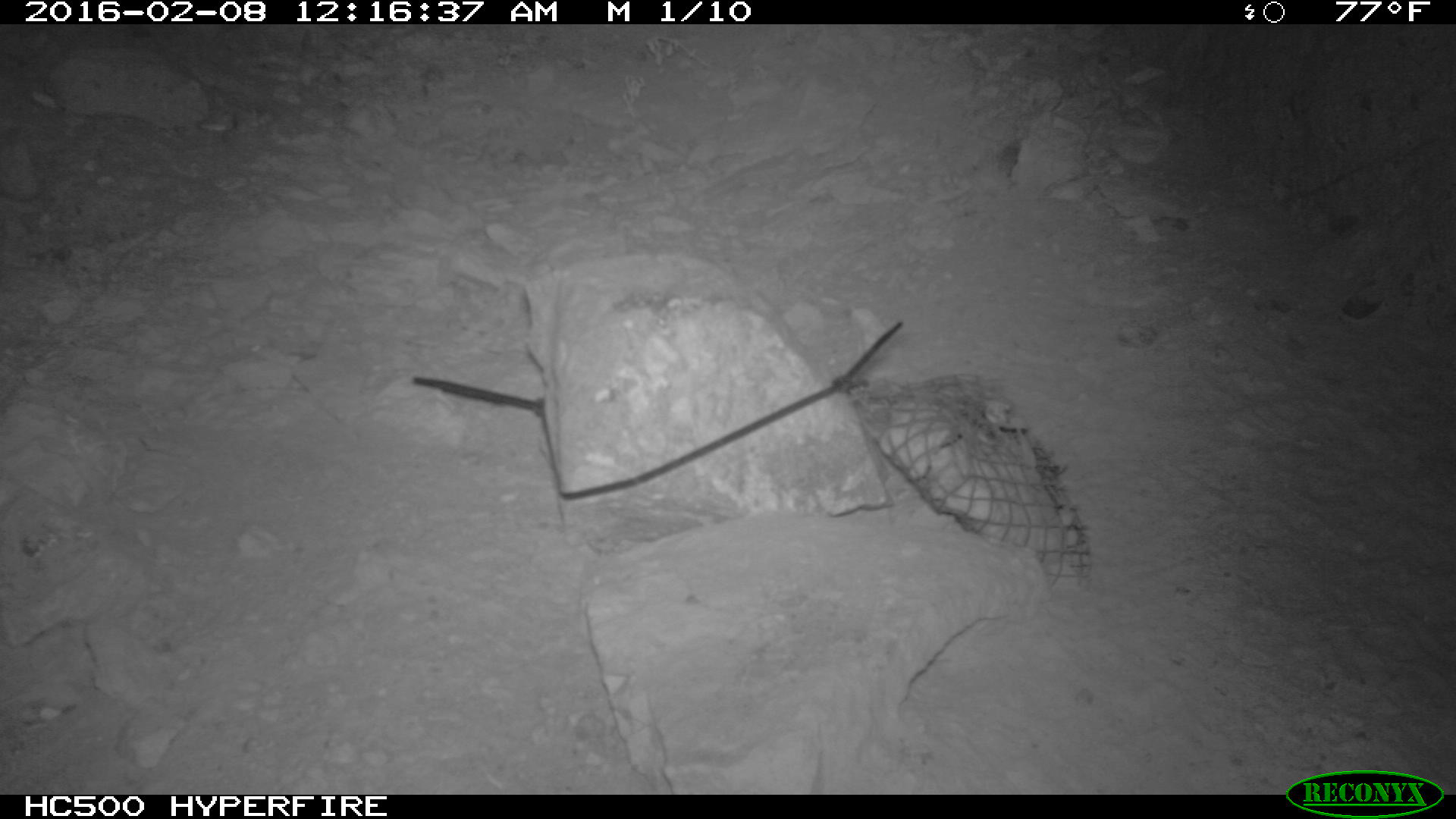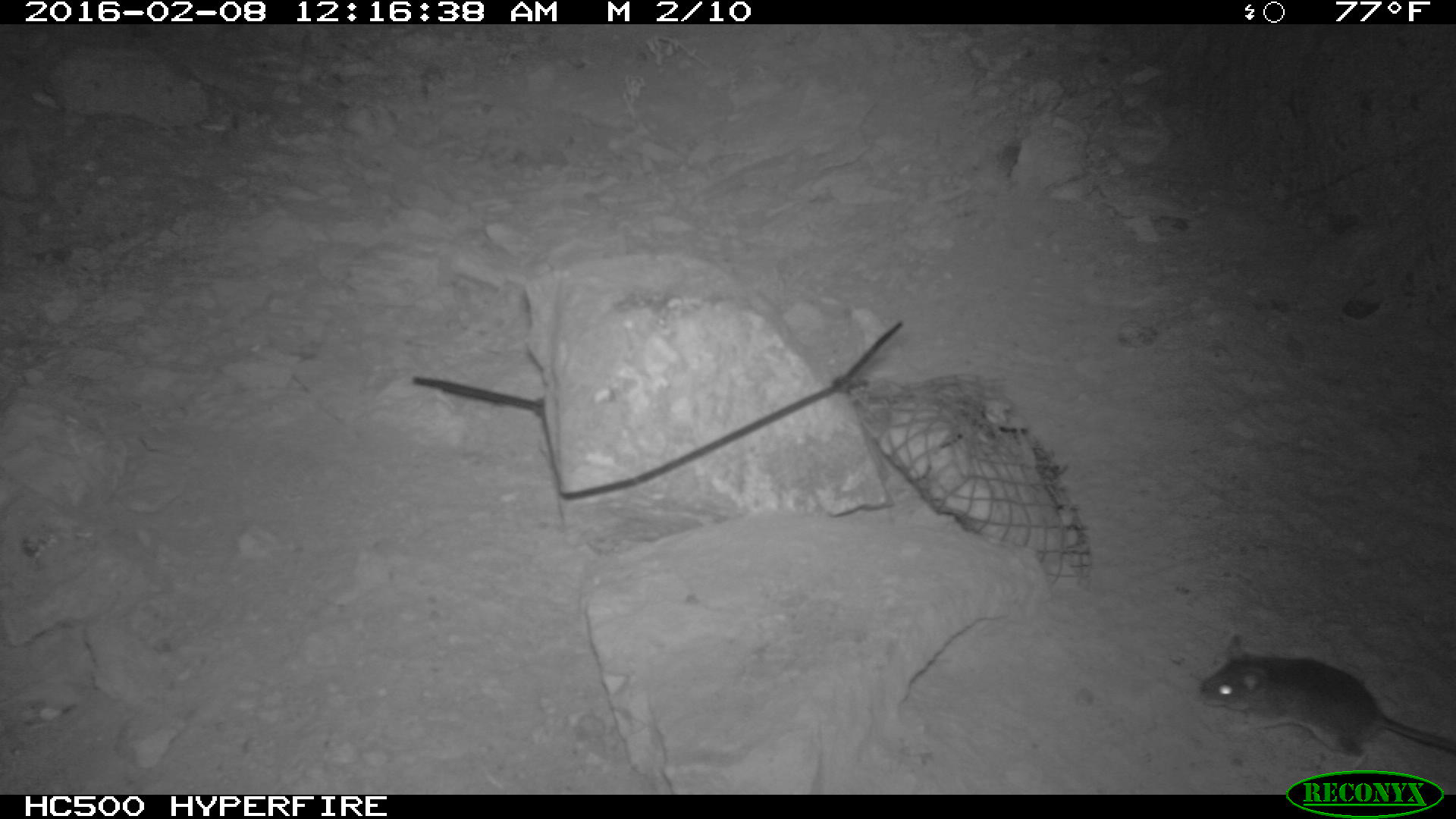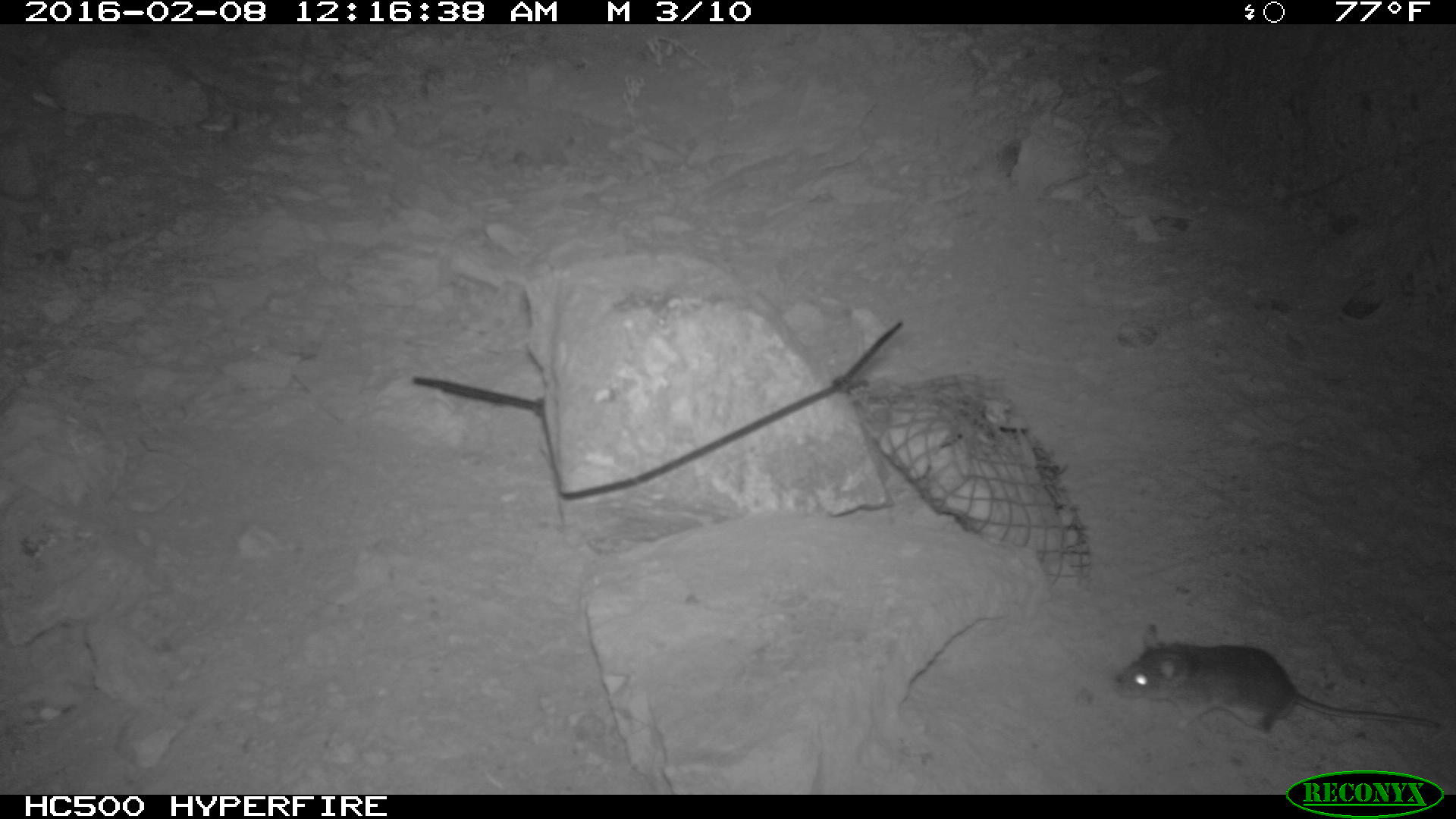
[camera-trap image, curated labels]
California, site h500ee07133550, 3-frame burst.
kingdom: Animalia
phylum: Chordata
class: Mammalia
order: Rodentia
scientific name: Rodentia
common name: rodent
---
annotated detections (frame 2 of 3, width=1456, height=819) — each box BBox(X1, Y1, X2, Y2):
rodent: BBox(1197, 630, 1455, 768)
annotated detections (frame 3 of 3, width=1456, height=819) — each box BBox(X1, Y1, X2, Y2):
rodent: BBox(1110, 622, 1445, 736)